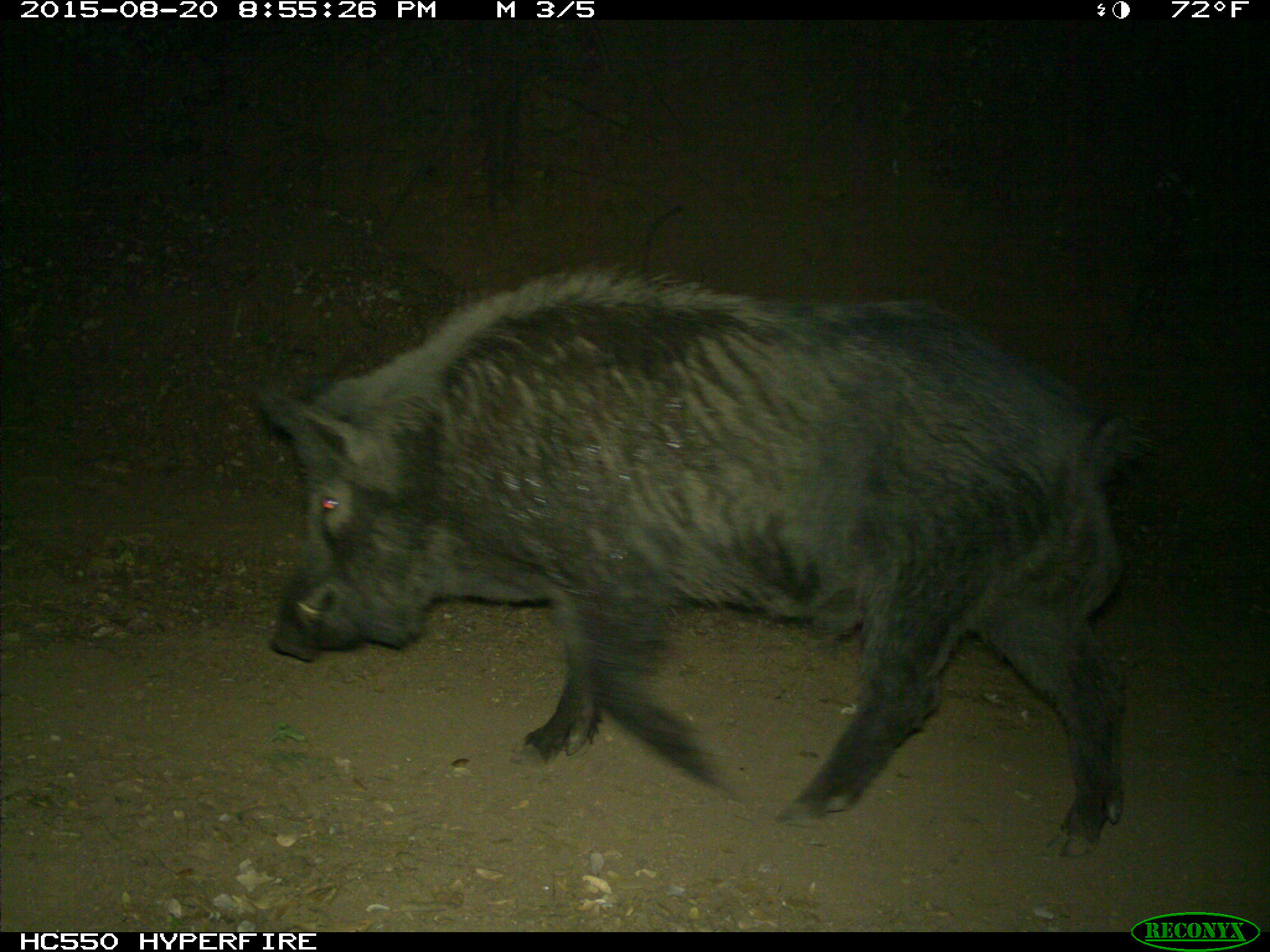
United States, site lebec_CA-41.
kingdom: Animalia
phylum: Chordata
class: Mammalia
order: Artiodactyla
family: Suidae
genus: Sus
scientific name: Sus scrofa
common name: wild boar